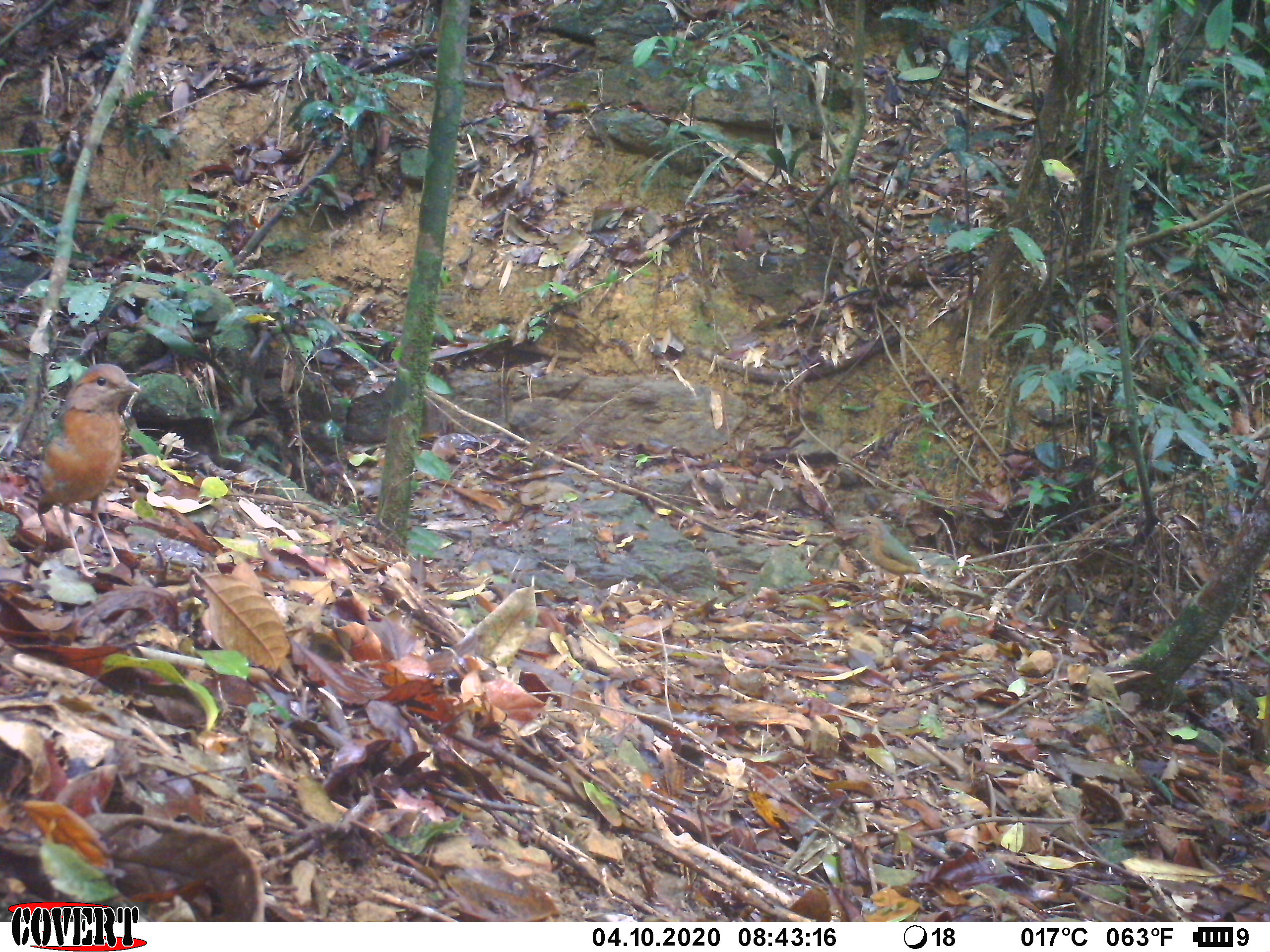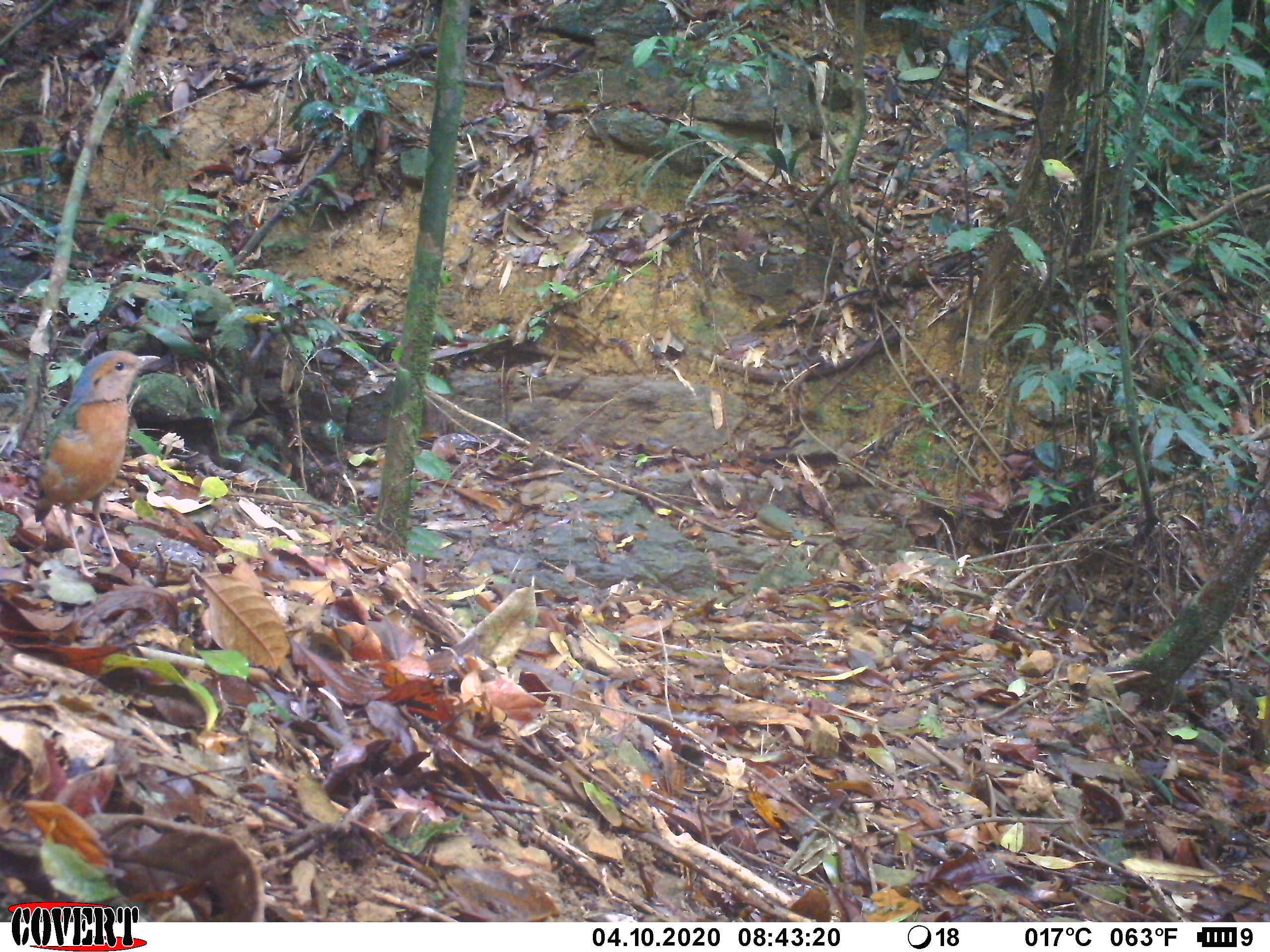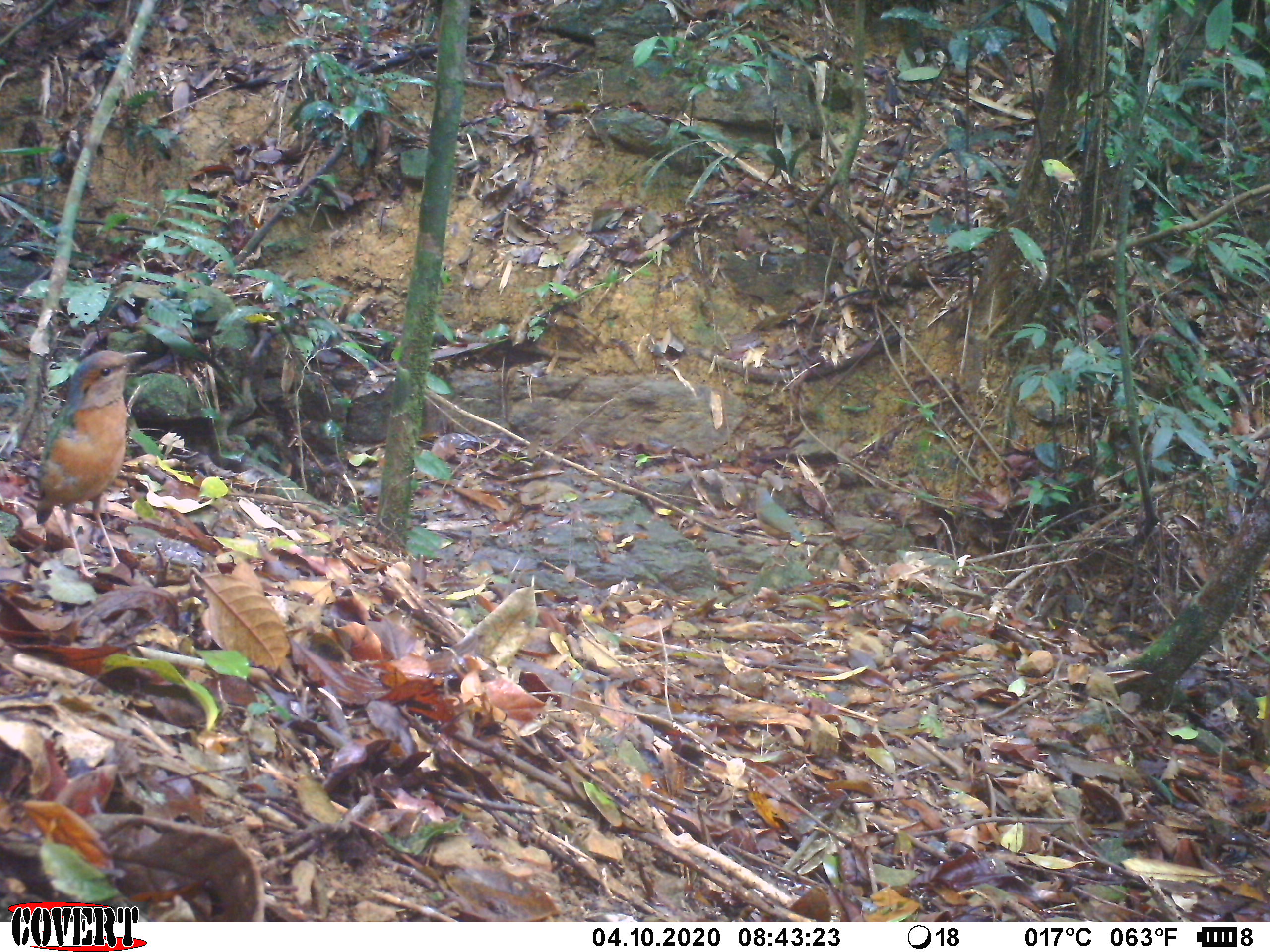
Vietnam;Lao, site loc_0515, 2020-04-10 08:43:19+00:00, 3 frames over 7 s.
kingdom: Animalia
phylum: Chordata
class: Aves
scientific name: Aves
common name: bird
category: unidentified bird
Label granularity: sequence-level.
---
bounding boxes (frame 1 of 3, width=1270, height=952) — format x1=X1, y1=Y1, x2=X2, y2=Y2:
unidentified bird: x1=35, y1=362, x2=142, y2=577; x1=850, y1=515, x2=929, y2=603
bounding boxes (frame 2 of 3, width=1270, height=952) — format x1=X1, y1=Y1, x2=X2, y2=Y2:
unidentified bird: x1=33, y1=350, x2=160, y2=578; x1=752, y1=502, x2=818, y2=570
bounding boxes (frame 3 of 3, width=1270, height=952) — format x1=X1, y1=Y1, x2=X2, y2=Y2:
unidentified bird: x1=35, y1=349, x2=147, y2=578; x1=753, y1=487, x2=804, y2=570